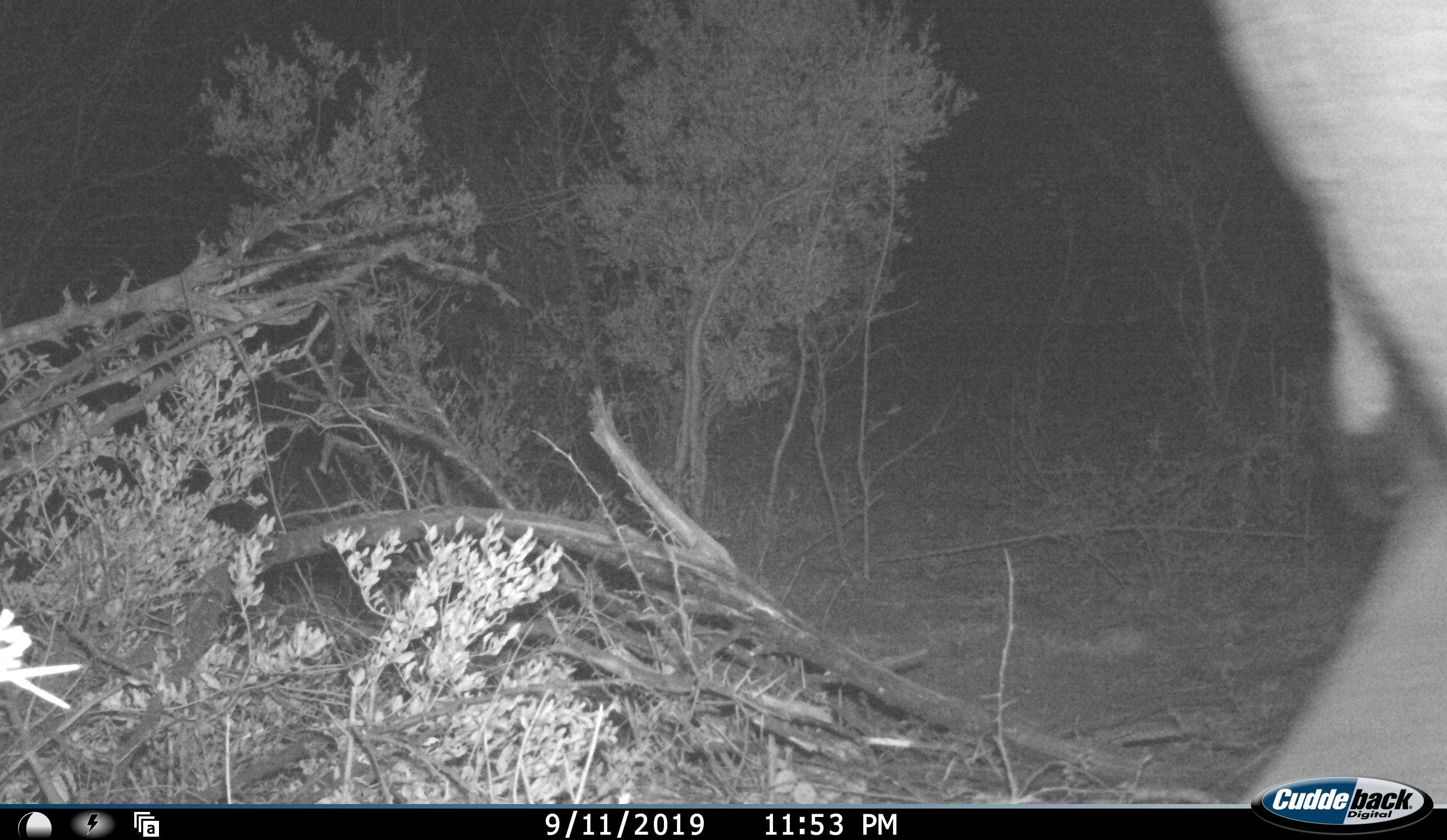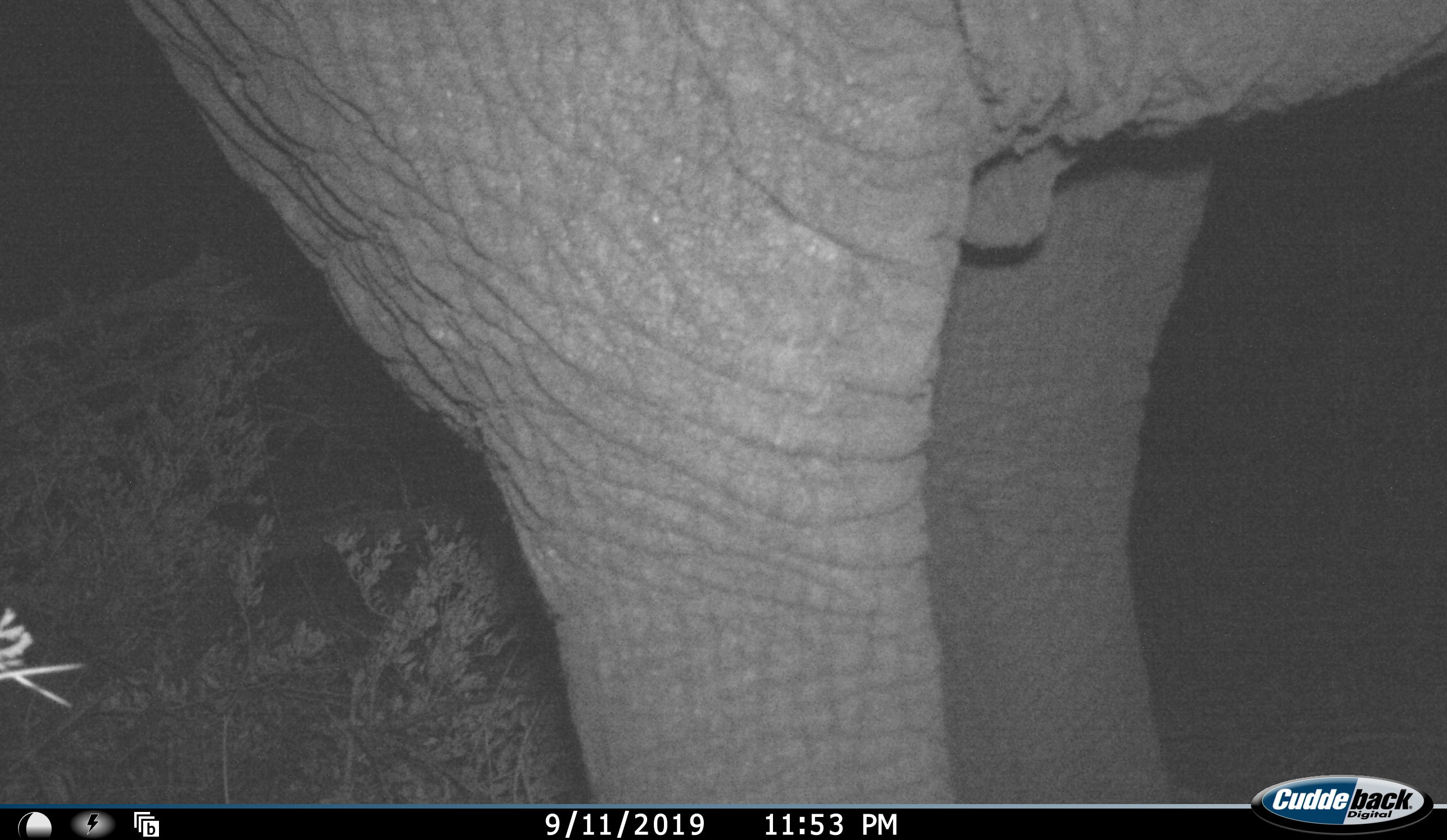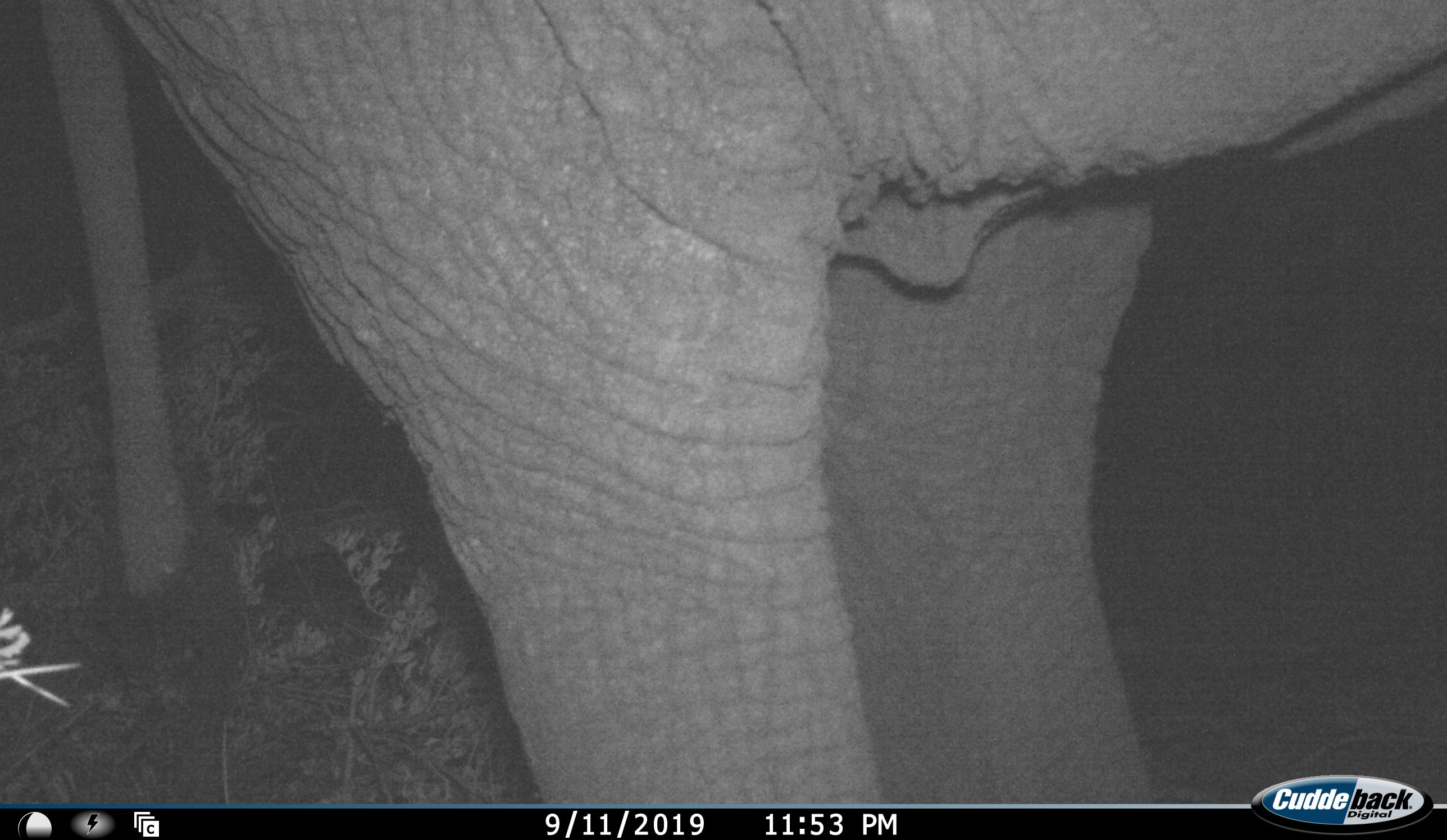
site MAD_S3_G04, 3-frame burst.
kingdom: Animalia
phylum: Chordata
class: Mammalia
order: Proboscidea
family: Elephantidae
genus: Loxodonta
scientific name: Loxodonta africana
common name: african bush elephant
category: elephant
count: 1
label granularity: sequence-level